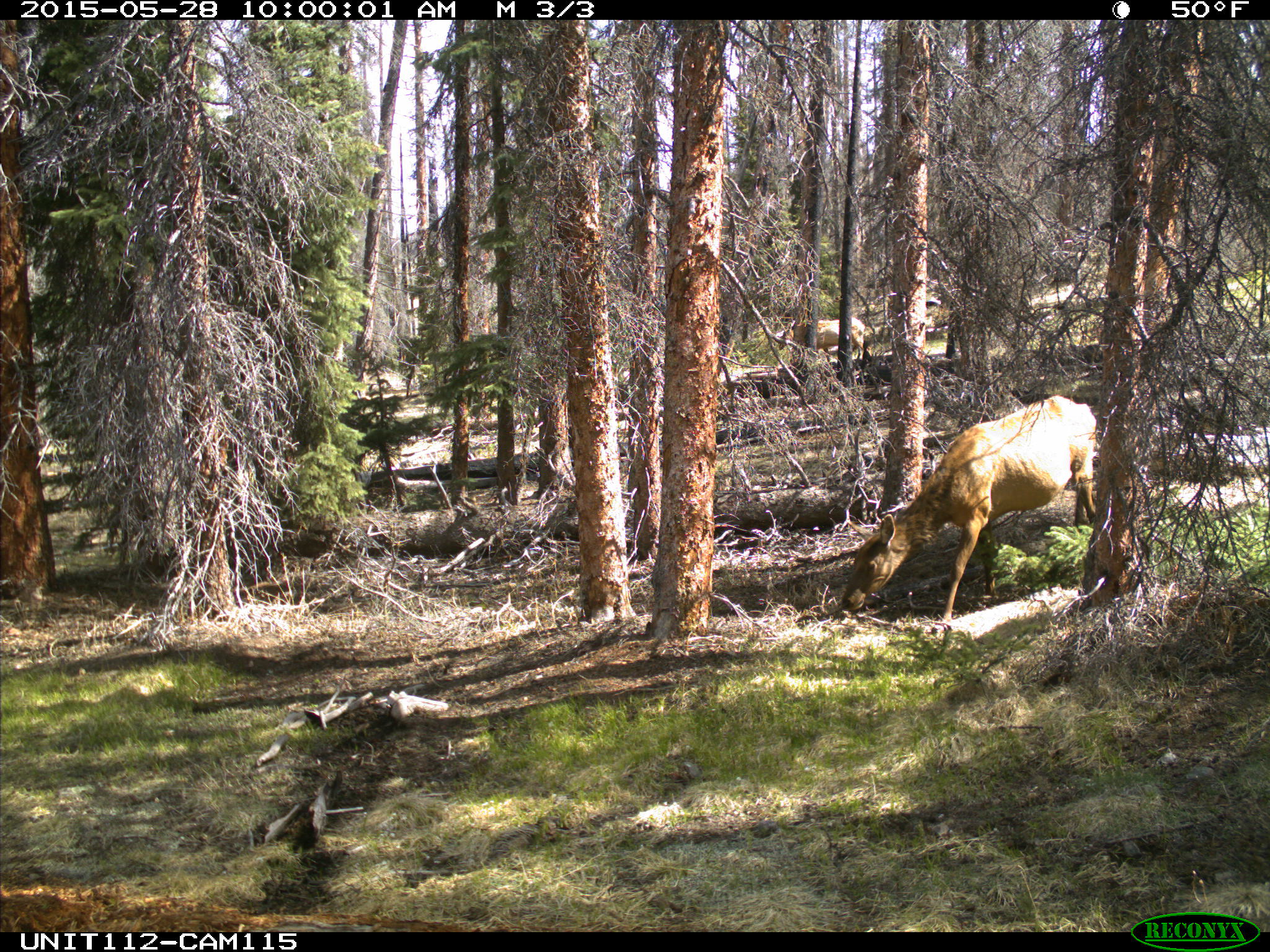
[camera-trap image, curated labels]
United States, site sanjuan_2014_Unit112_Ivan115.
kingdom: Animalia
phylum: Chordata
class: Mammalia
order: Artiodactyla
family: Cervidae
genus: Cervus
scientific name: Cervus elaphus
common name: red deer